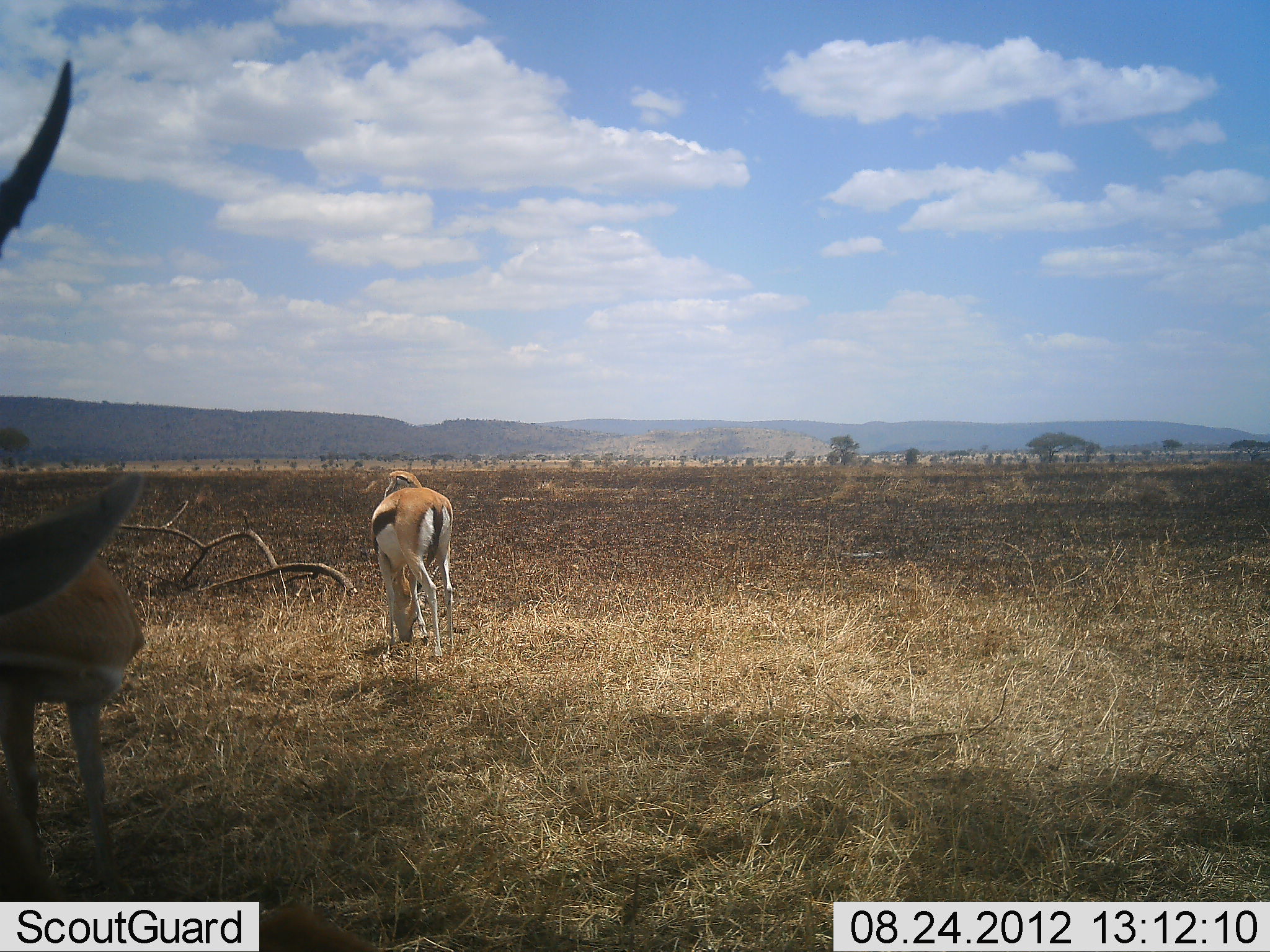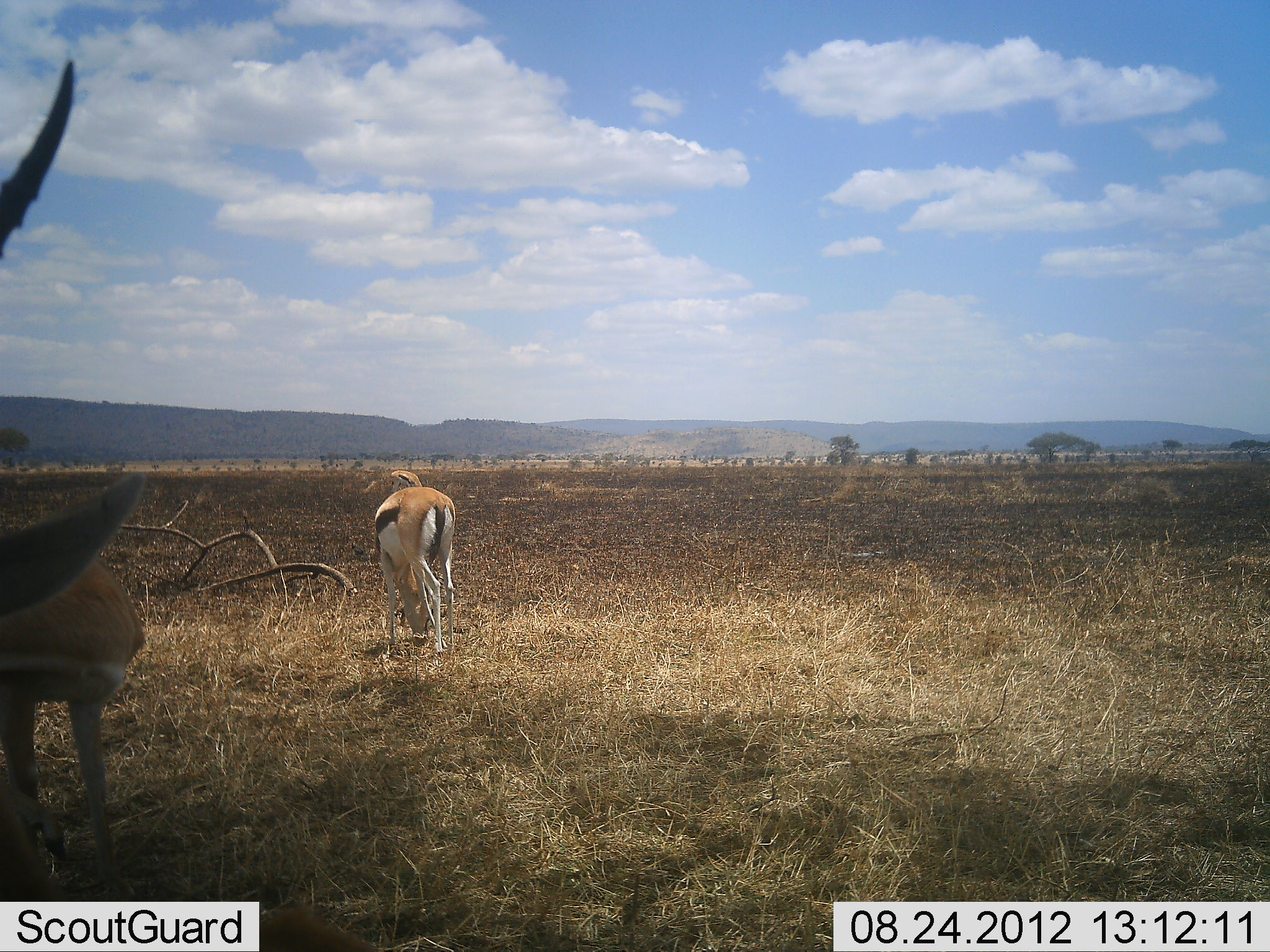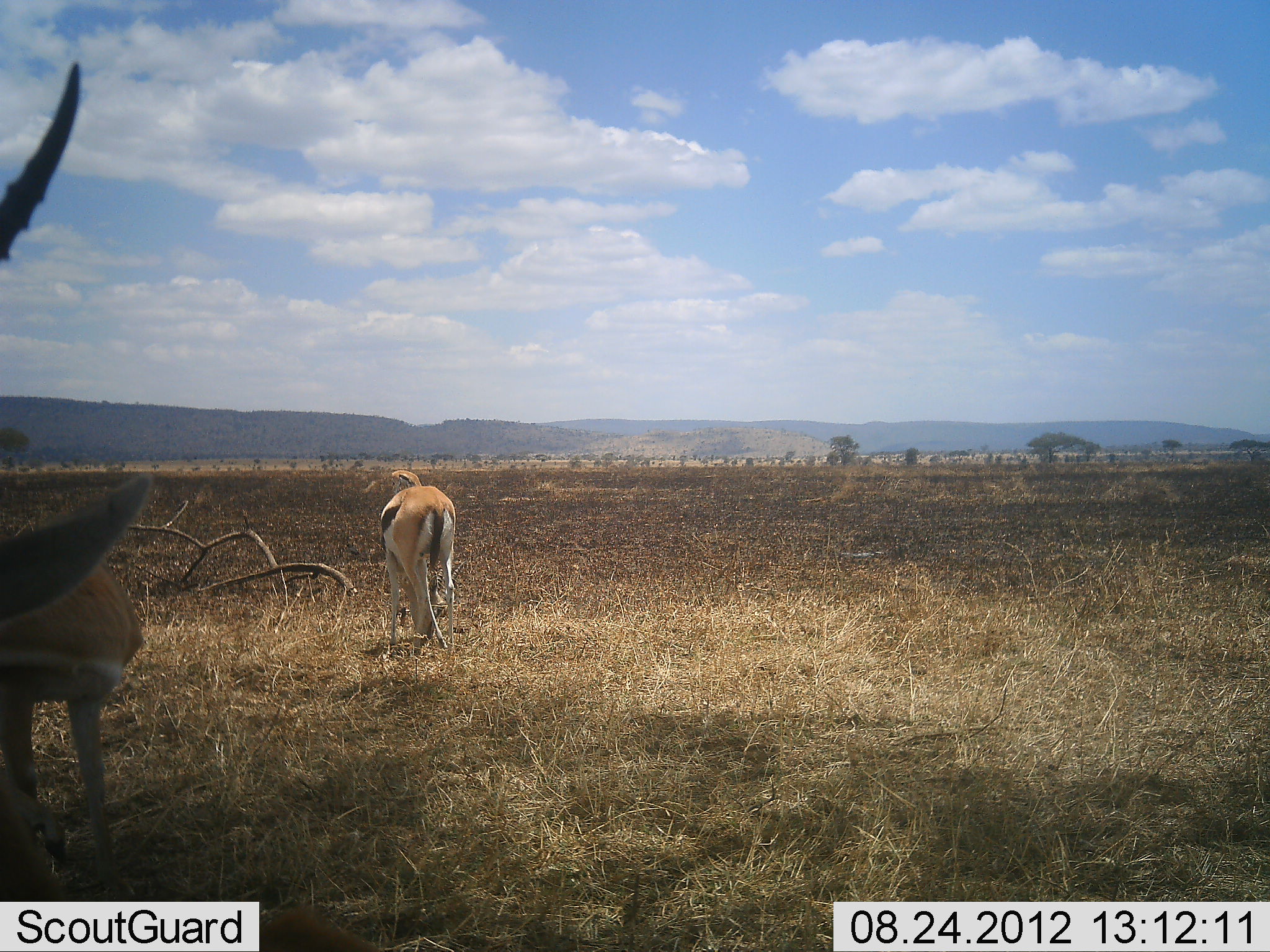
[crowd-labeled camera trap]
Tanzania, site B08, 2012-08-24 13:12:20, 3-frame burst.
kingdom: Animalia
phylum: Chordata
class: Mammalia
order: Artiodactyla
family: Bovidae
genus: Eudorcas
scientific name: Eudorcas thomsonii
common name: thomson's gazelle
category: gazellethomsons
Gazellethomsons (thomson's gazelle) (Eudorcas thomsonii), count 3. Behavior (volunteer vote fractions): standing 100%, resting 0%, moving 0%, interacting 0%. Young present (vote fraction): 0%. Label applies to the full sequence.